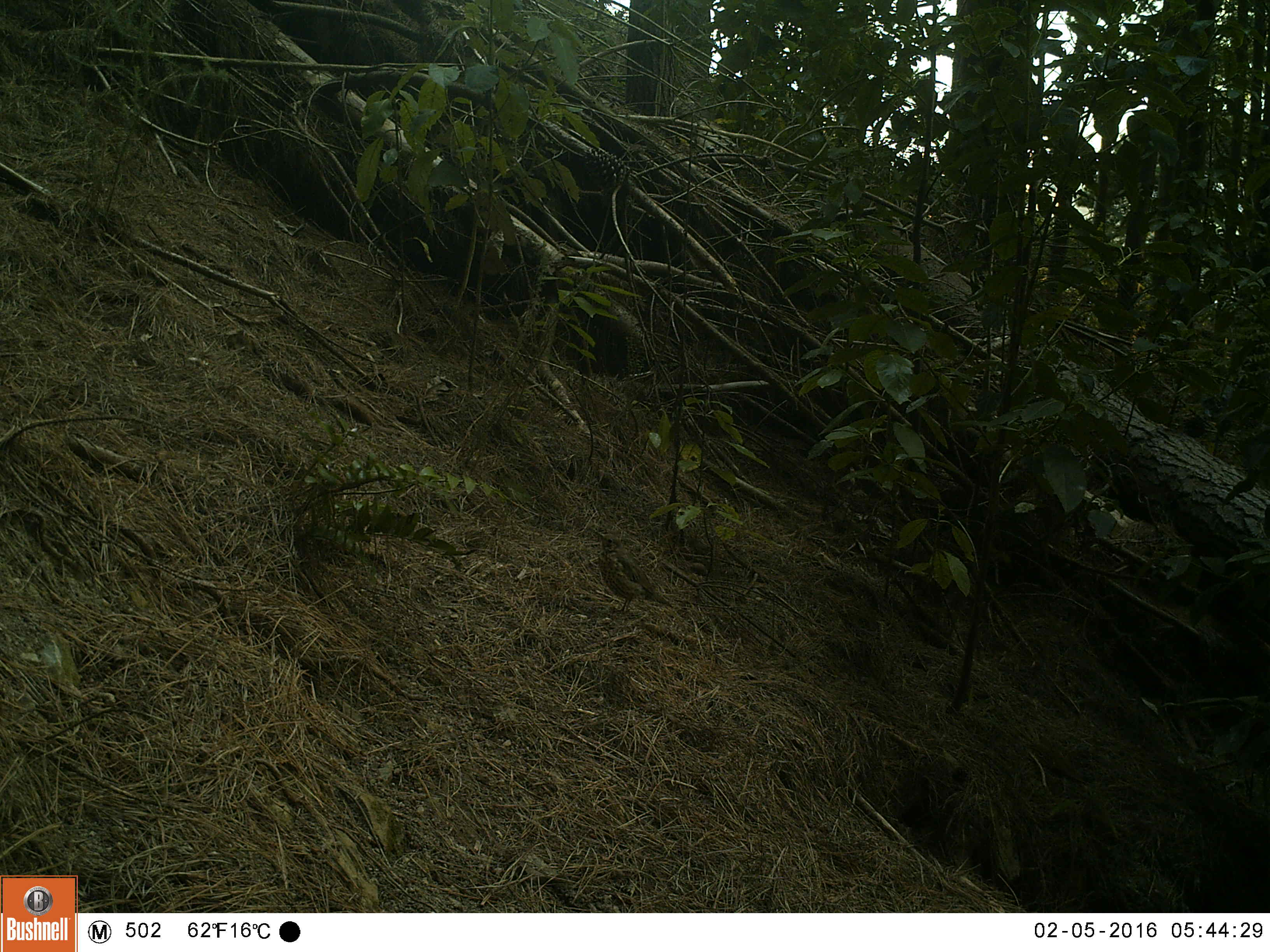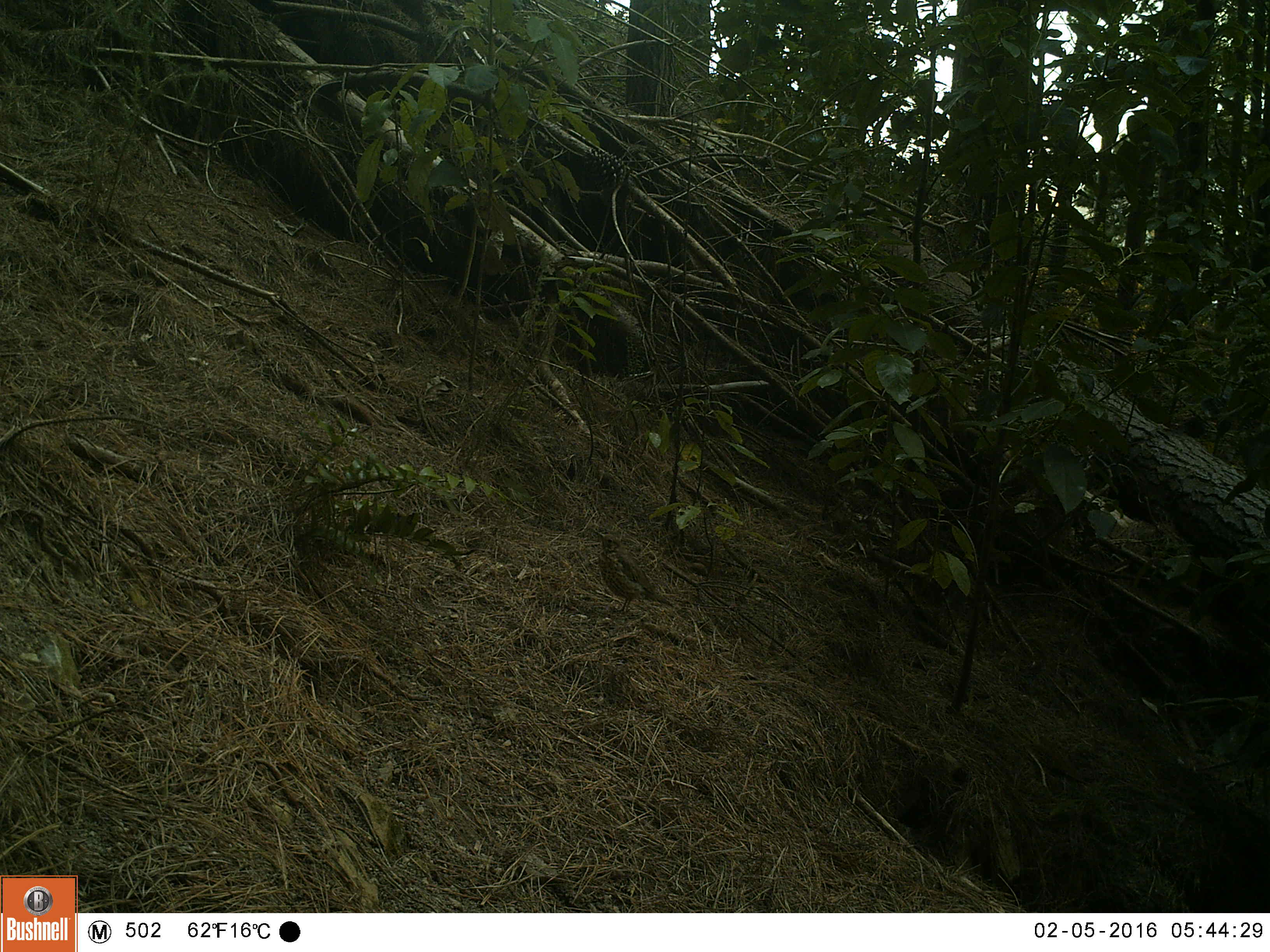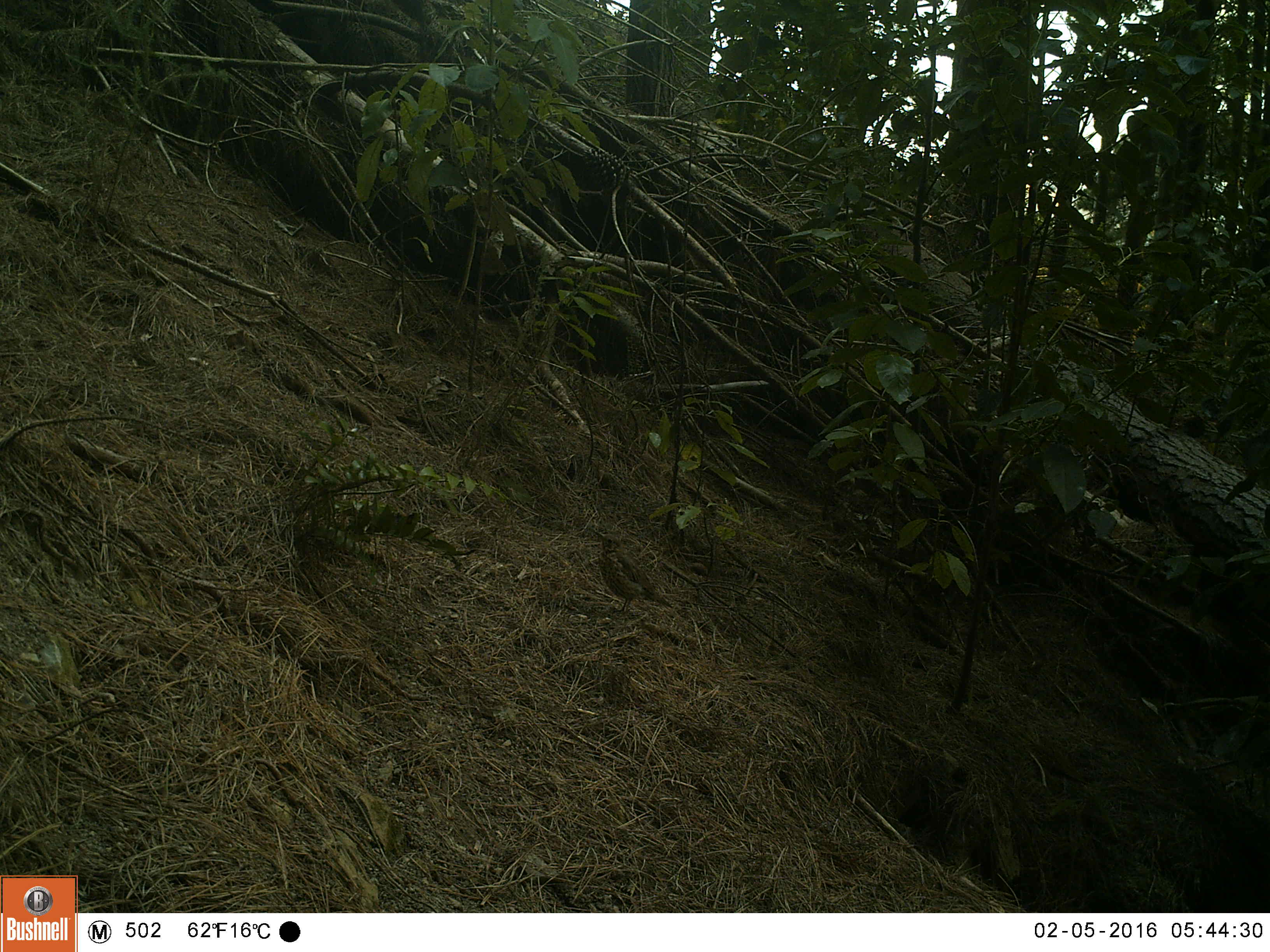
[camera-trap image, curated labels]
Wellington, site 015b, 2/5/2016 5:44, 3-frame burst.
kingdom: Animalia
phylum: Chordata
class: Aves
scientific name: Aves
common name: bird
Bird (Aves).